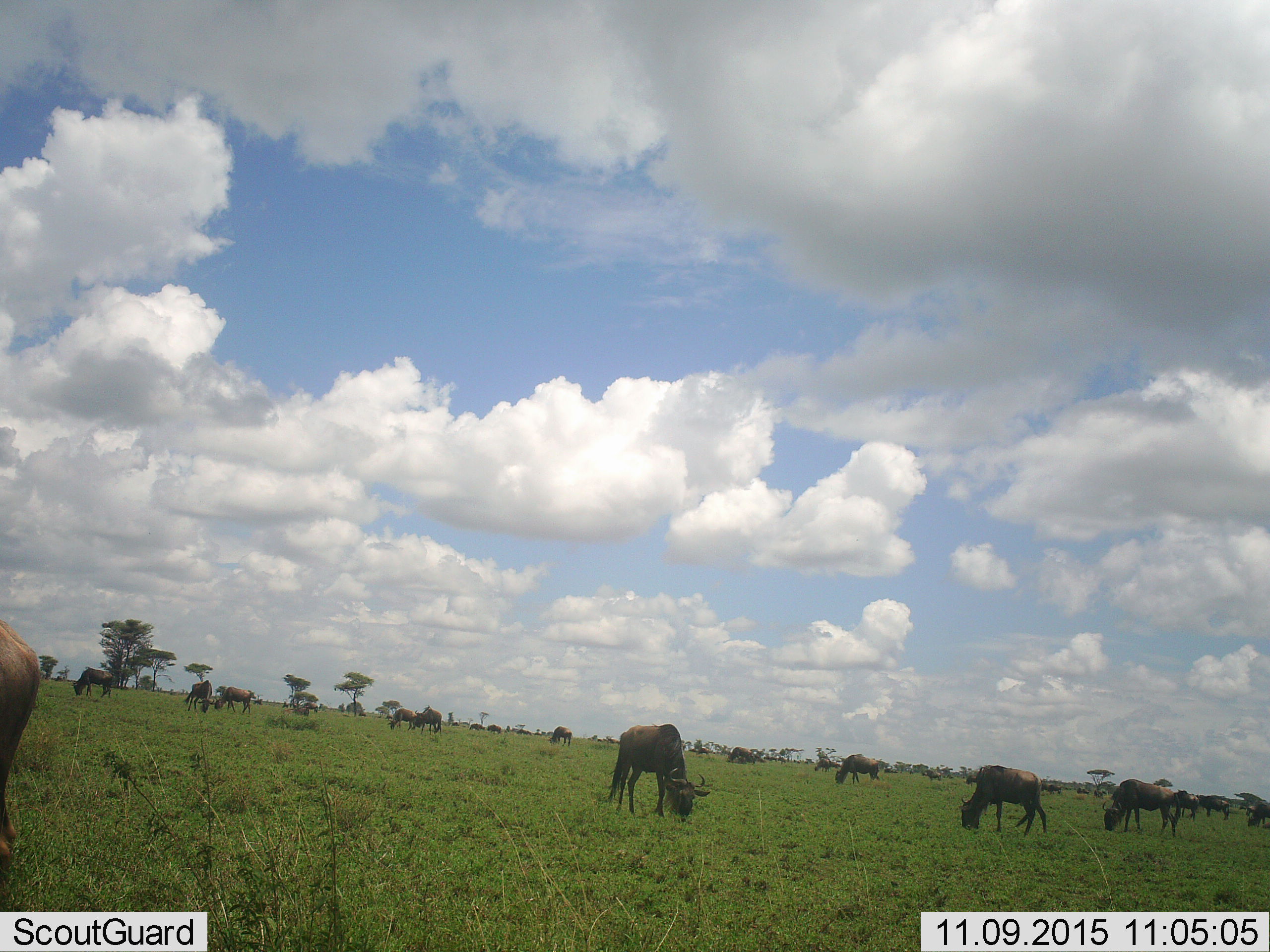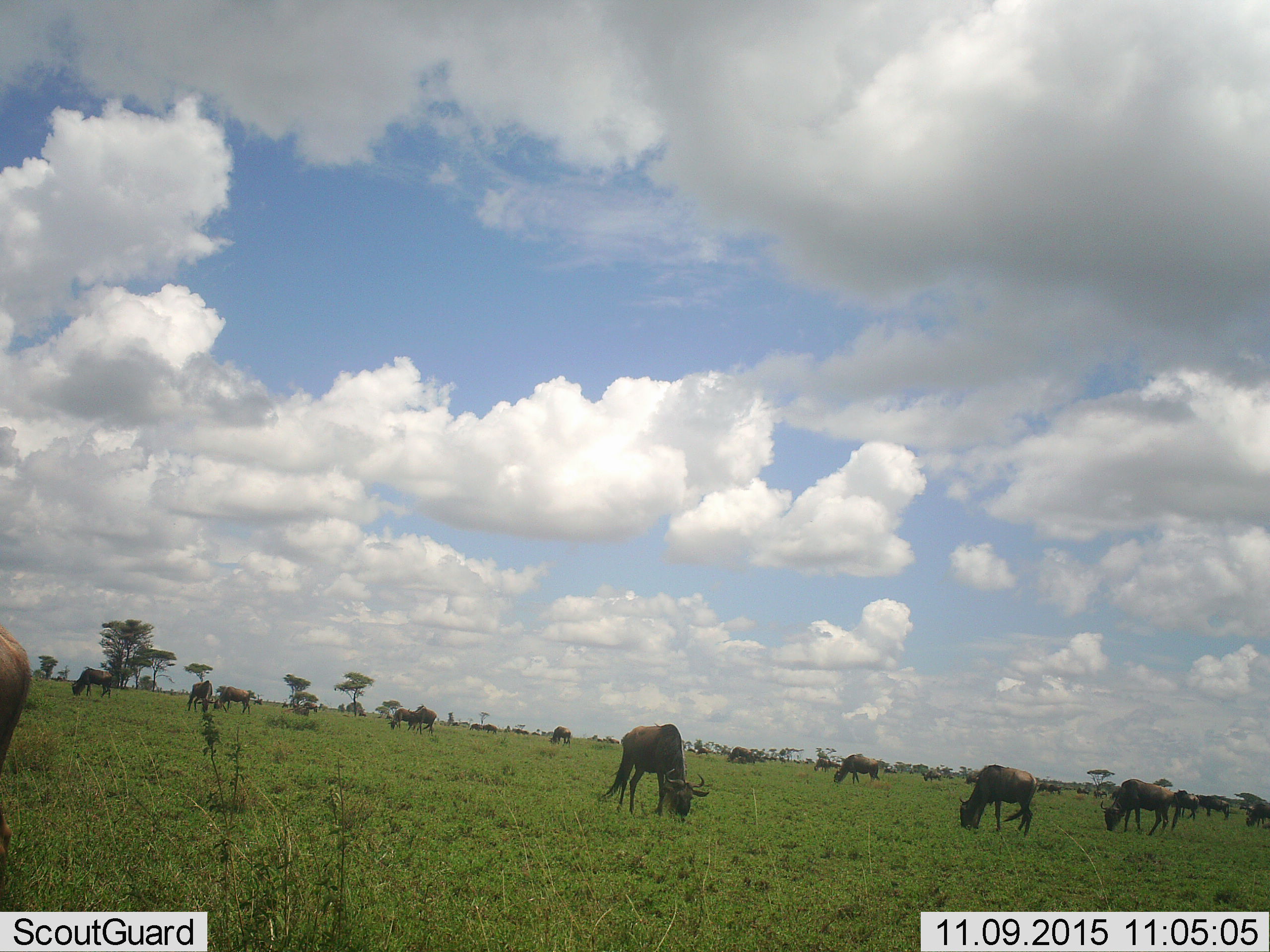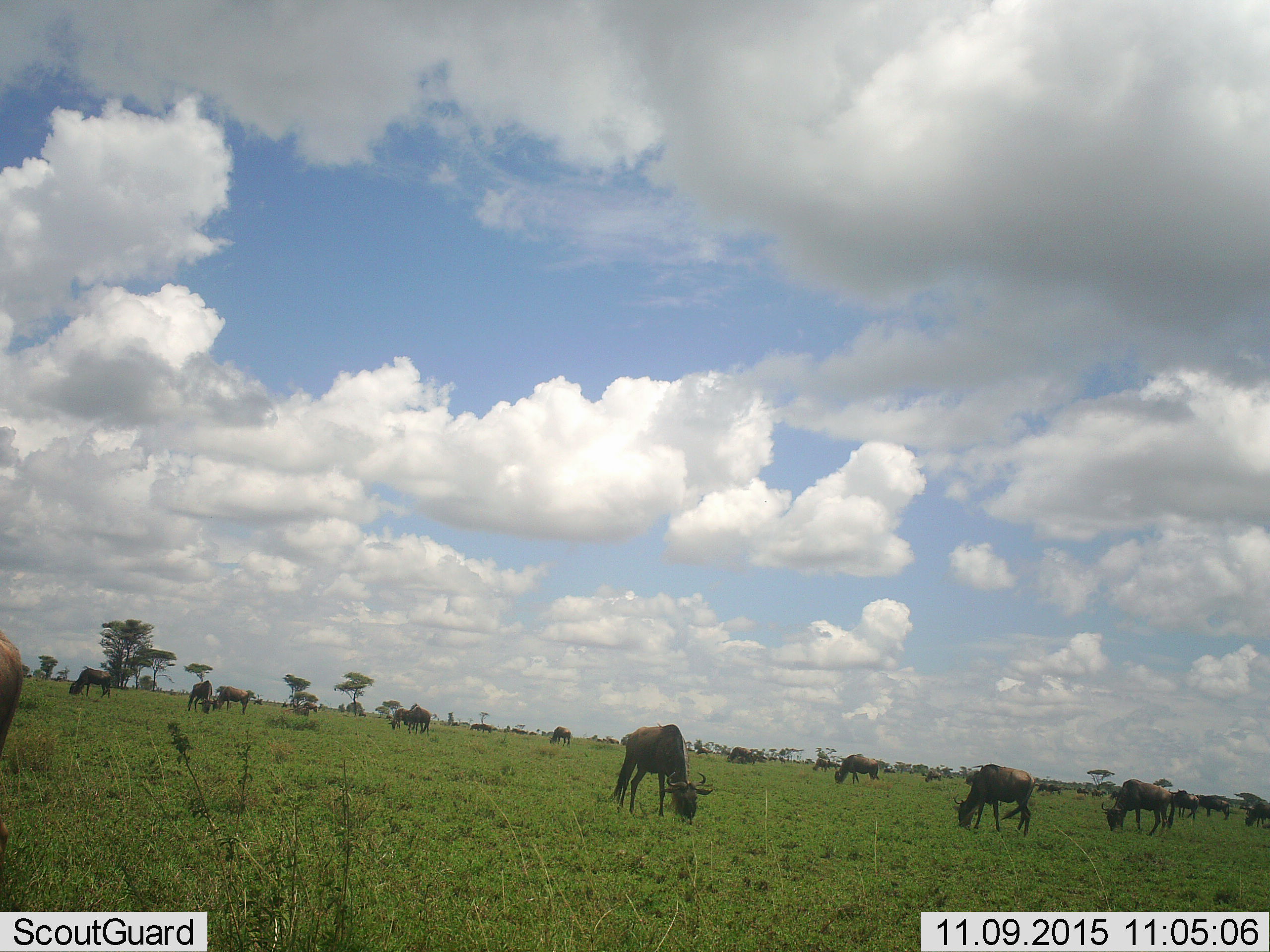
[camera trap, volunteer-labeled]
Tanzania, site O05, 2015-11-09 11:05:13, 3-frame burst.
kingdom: Animalia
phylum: Chordata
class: Mammalia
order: Artiodactyla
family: Bovidae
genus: Connochaetes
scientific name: Connochaetes taurinus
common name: blue wildebeest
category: wildebeest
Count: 11-50.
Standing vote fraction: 56%.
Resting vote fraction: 11%.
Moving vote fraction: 44%.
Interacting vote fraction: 0%.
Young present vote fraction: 0%.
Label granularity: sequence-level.